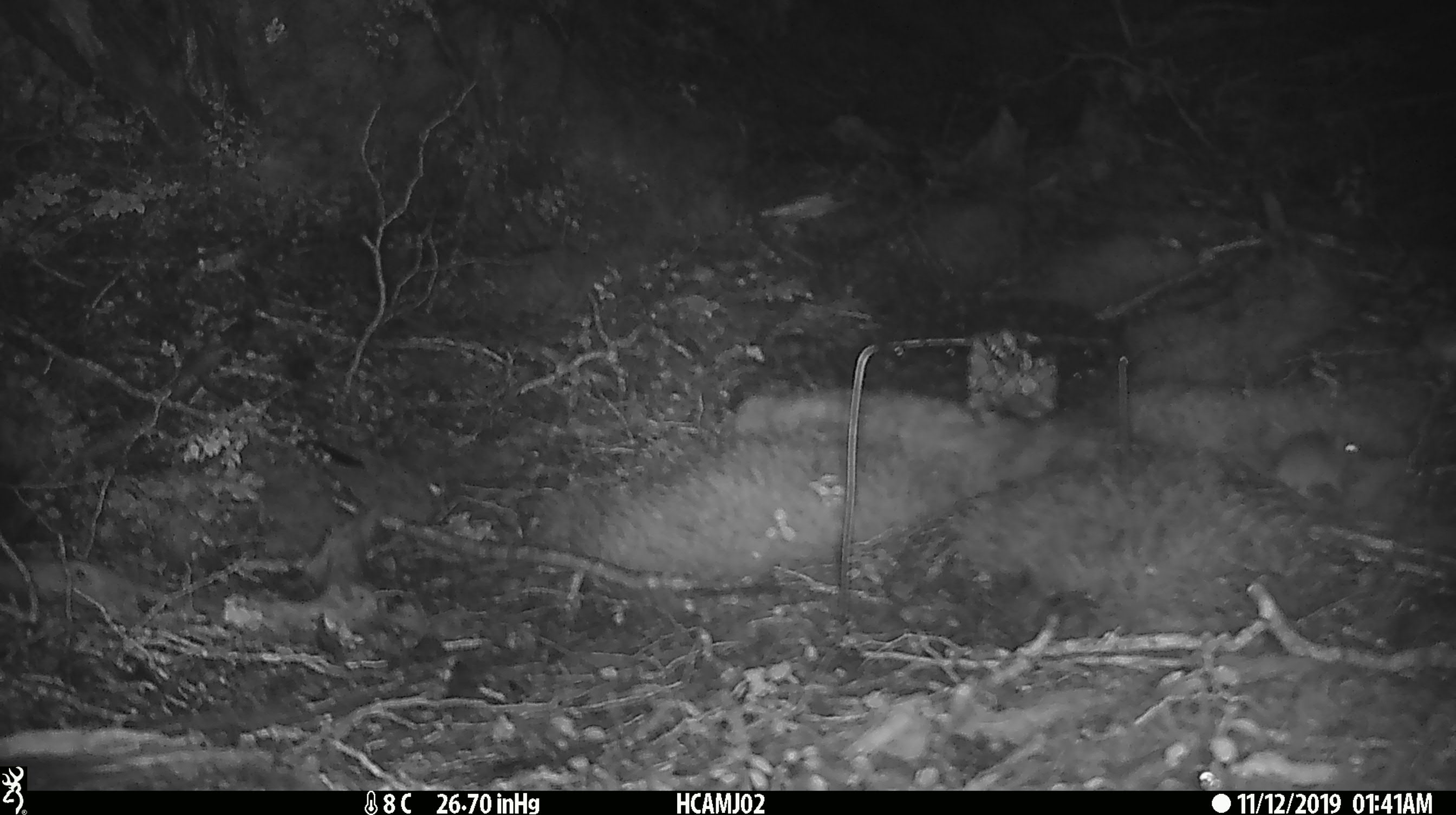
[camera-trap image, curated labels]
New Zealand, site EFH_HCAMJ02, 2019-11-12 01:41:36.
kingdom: Animalia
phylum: Chordata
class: Mammalia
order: Rodentia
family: Muridae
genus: Mus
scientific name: Mus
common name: mouse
Mouse (Mus).